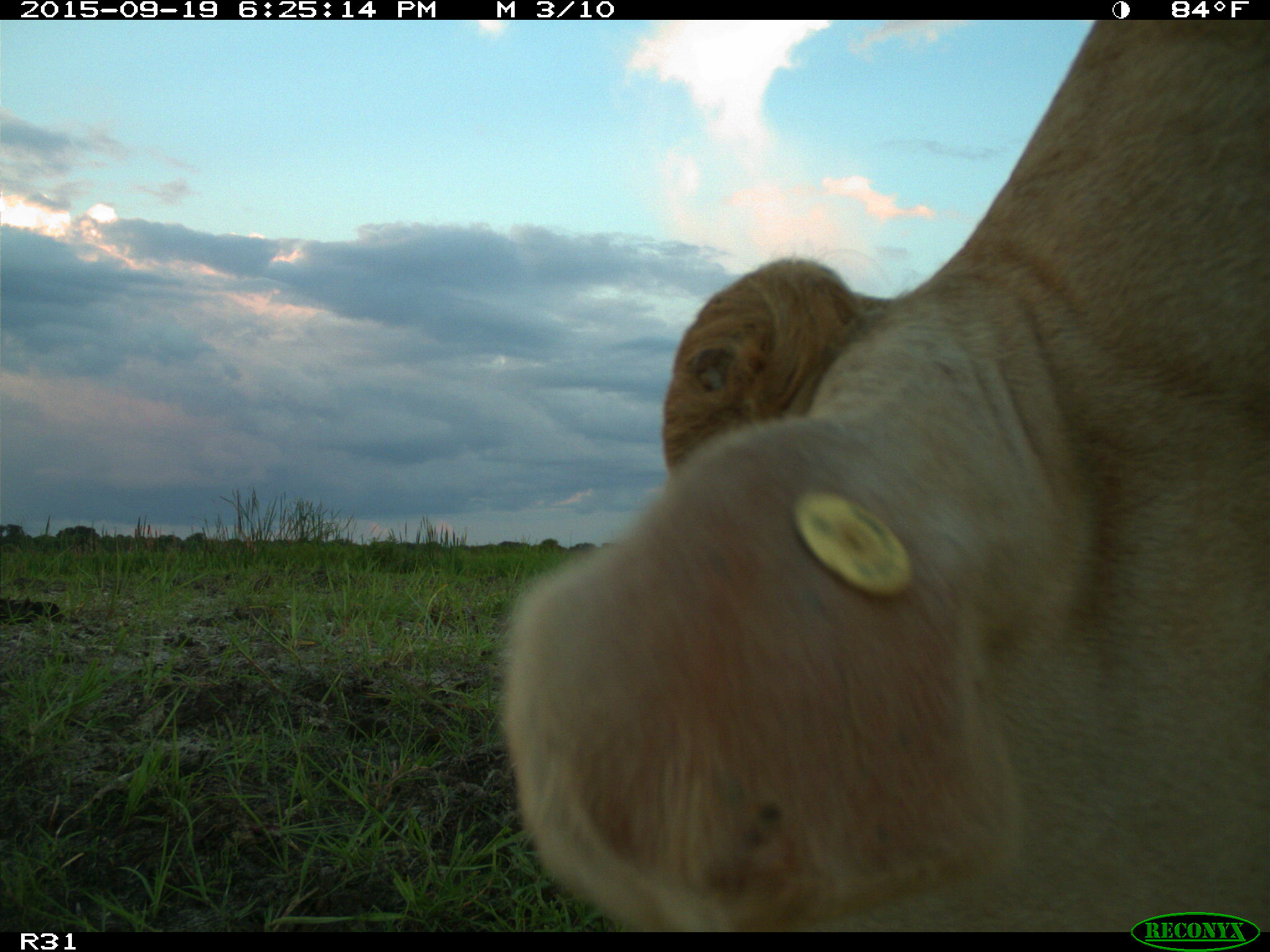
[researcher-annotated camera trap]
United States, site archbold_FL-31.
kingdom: Animalia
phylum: Chordata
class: Mammalia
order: Artiodactyla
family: Bovidae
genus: Bos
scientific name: Bos taurus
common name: domestic cow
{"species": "Bos taurus (domestic cow)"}